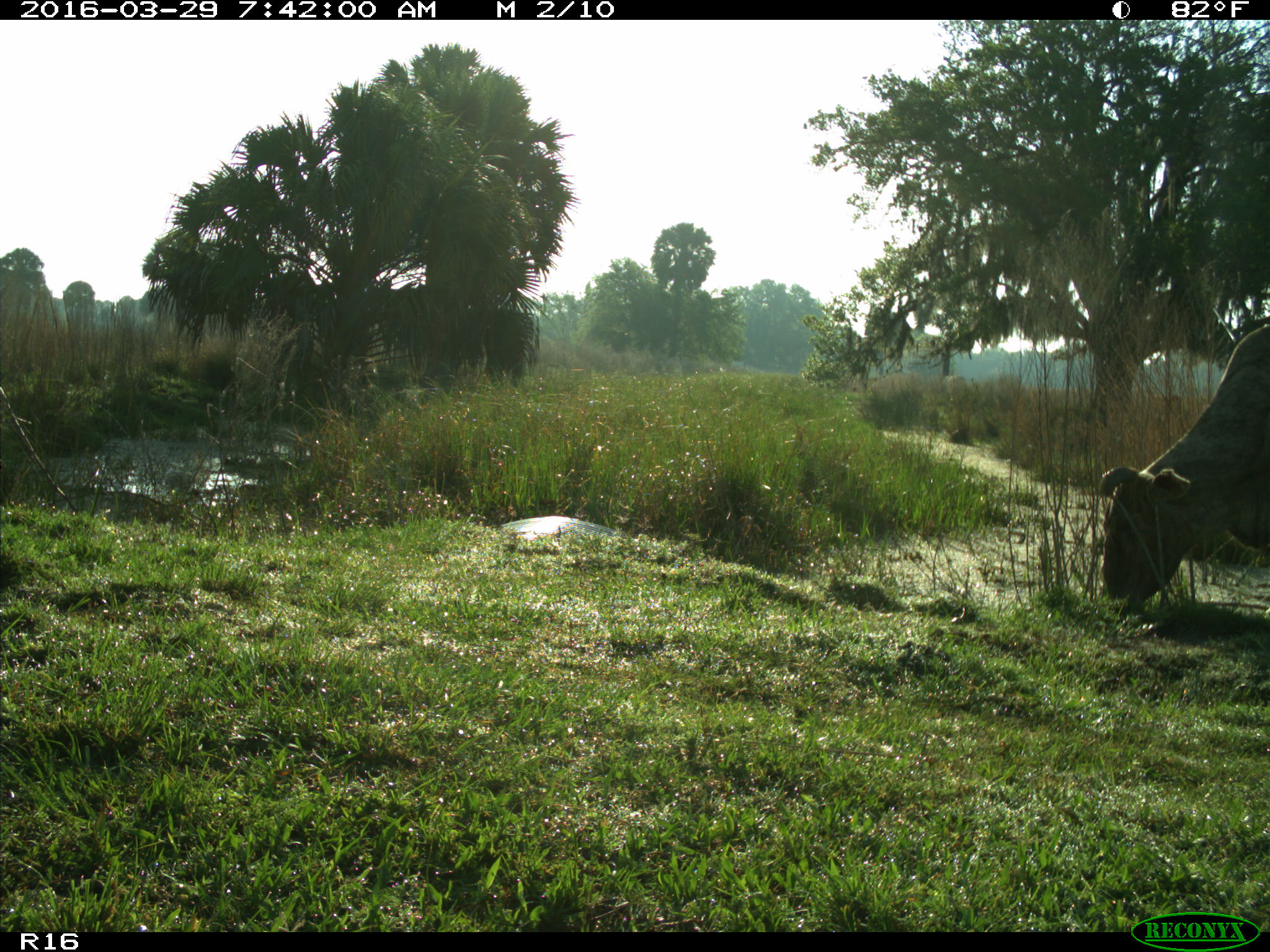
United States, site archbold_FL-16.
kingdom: Animalia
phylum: Chordata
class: Mammalia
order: Artiodactyla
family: Bovidae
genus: Bos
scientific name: Bos taurus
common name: domestic cow